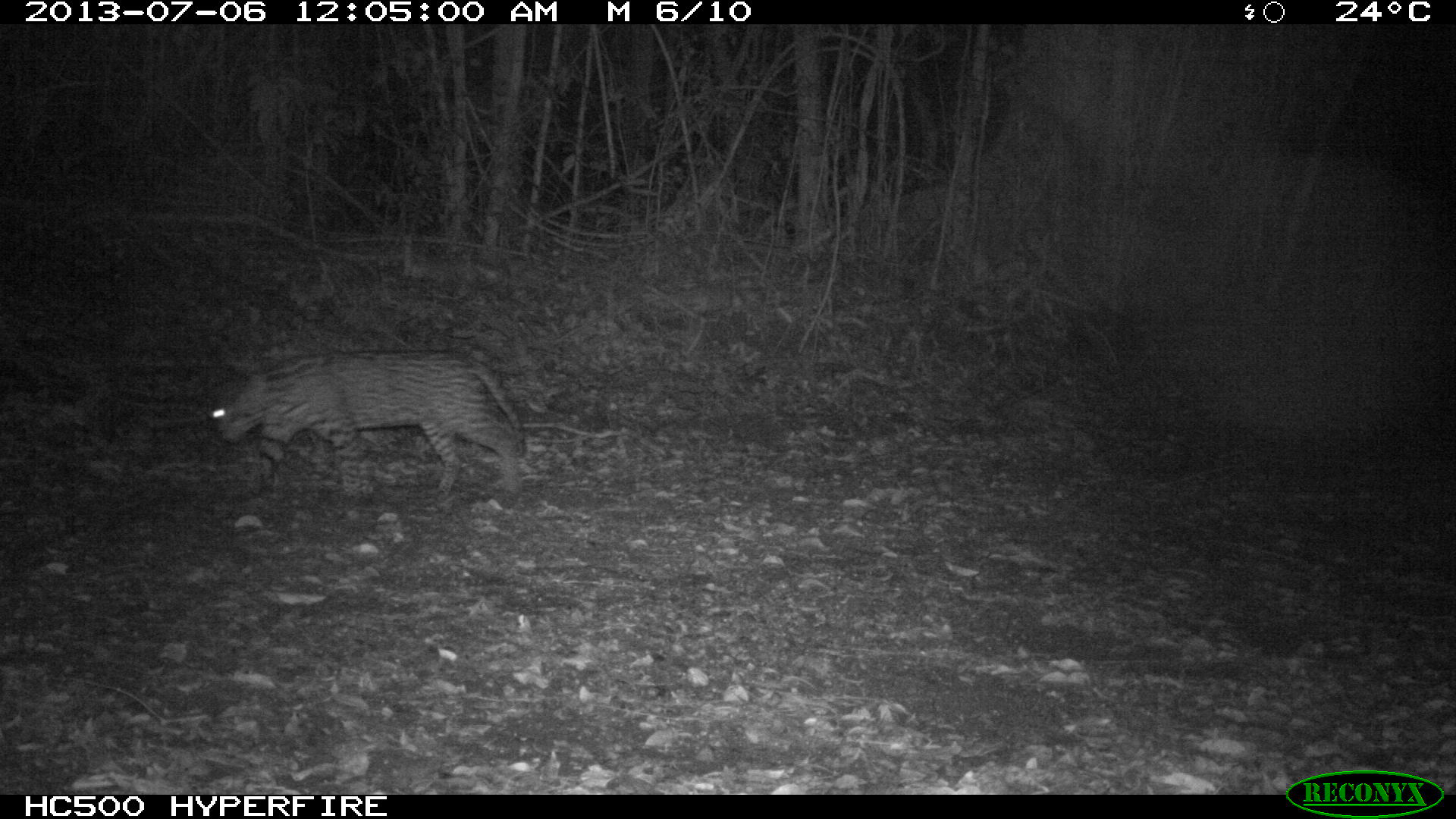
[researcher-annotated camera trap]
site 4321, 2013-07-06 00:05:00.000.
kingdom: Animalia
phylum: Chordata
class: Mammalia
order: Carnivora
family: Felidae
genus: Leopardus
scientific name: Leopardus pardalis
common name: ocelot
Leopardus pardalis (ocelot), count 1, sex male.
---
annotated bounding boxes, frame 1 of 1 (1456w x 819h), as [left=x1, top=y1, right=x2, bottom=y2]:
leopardus pardalis: [left=209, top=348, right=526, bottom=501]